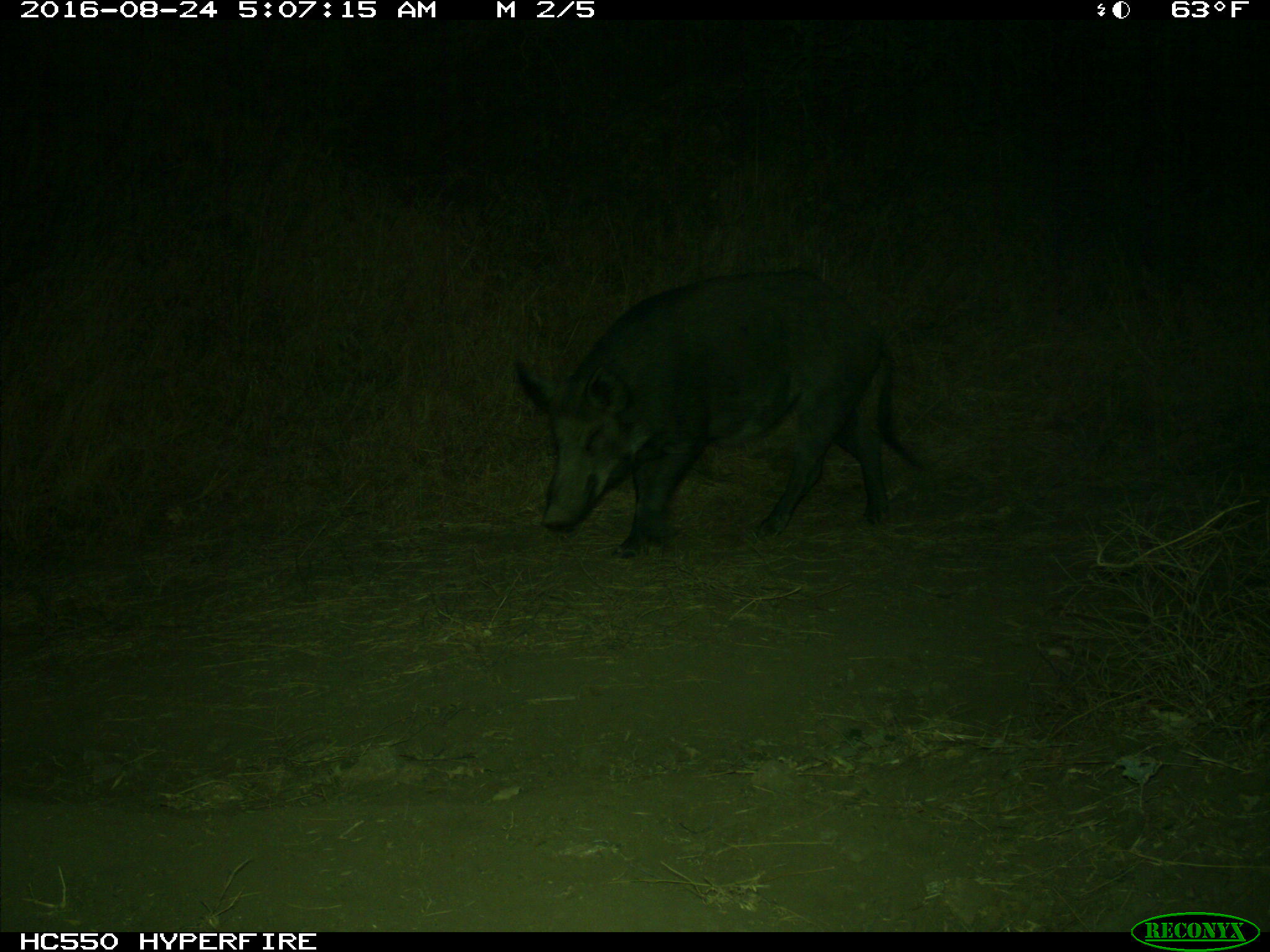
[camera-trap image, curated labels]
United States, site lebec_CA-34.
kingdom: Animalia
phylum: Chordata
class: Mammalia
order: Artiodactyla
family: Suidae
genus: Sus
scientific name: Sus scrofa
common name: wild boar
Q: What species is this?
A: Sus scrofa (wild boar).